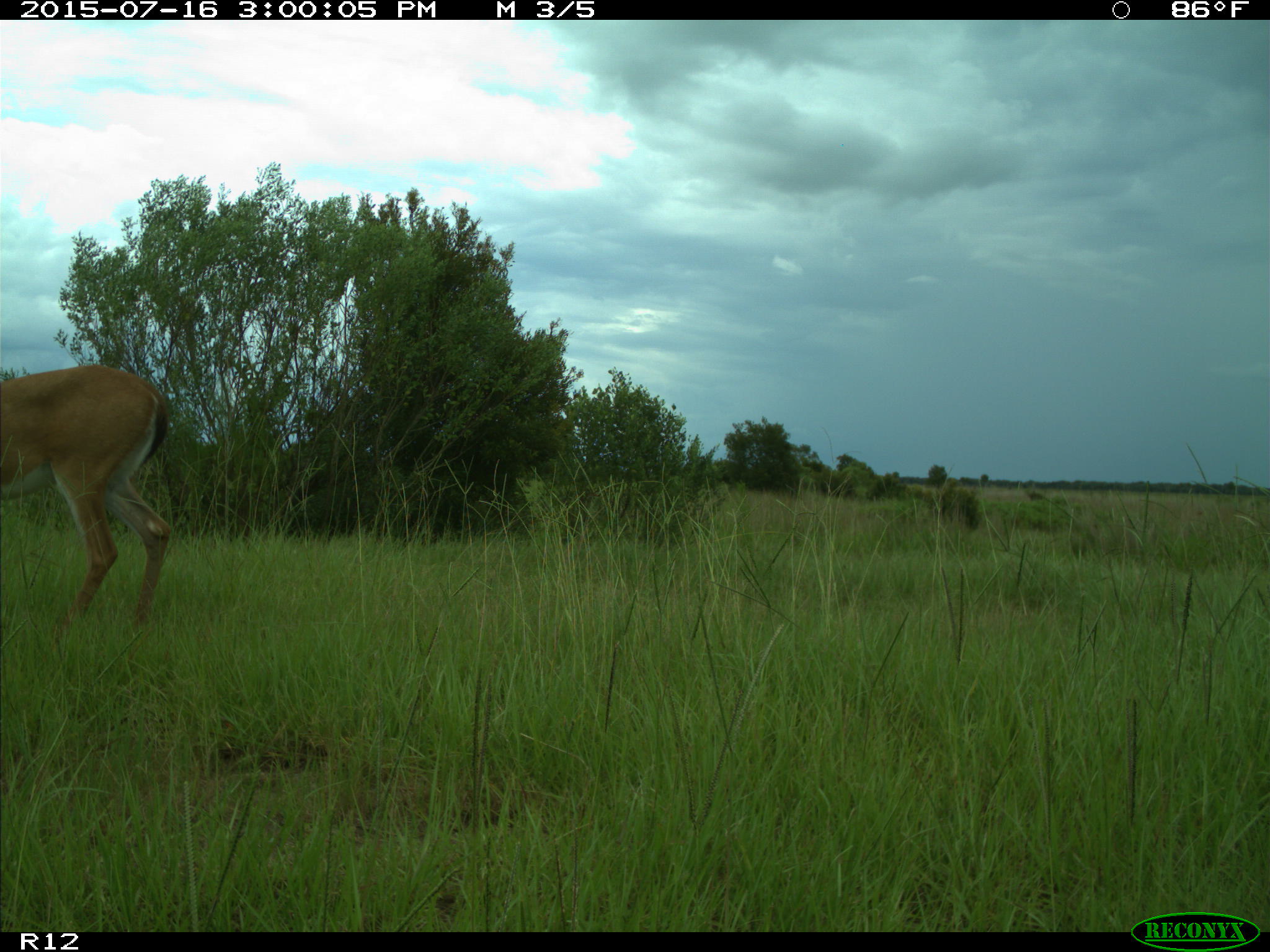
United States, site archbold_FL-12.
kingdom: Animalia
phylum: Chordata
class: Mammalia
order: Artiodactyla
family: Cervidae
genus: Odocoileus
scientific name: Odocoileus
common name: deer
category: unidentified deer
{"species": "unidentified deer (deer) (Odocoileus)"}